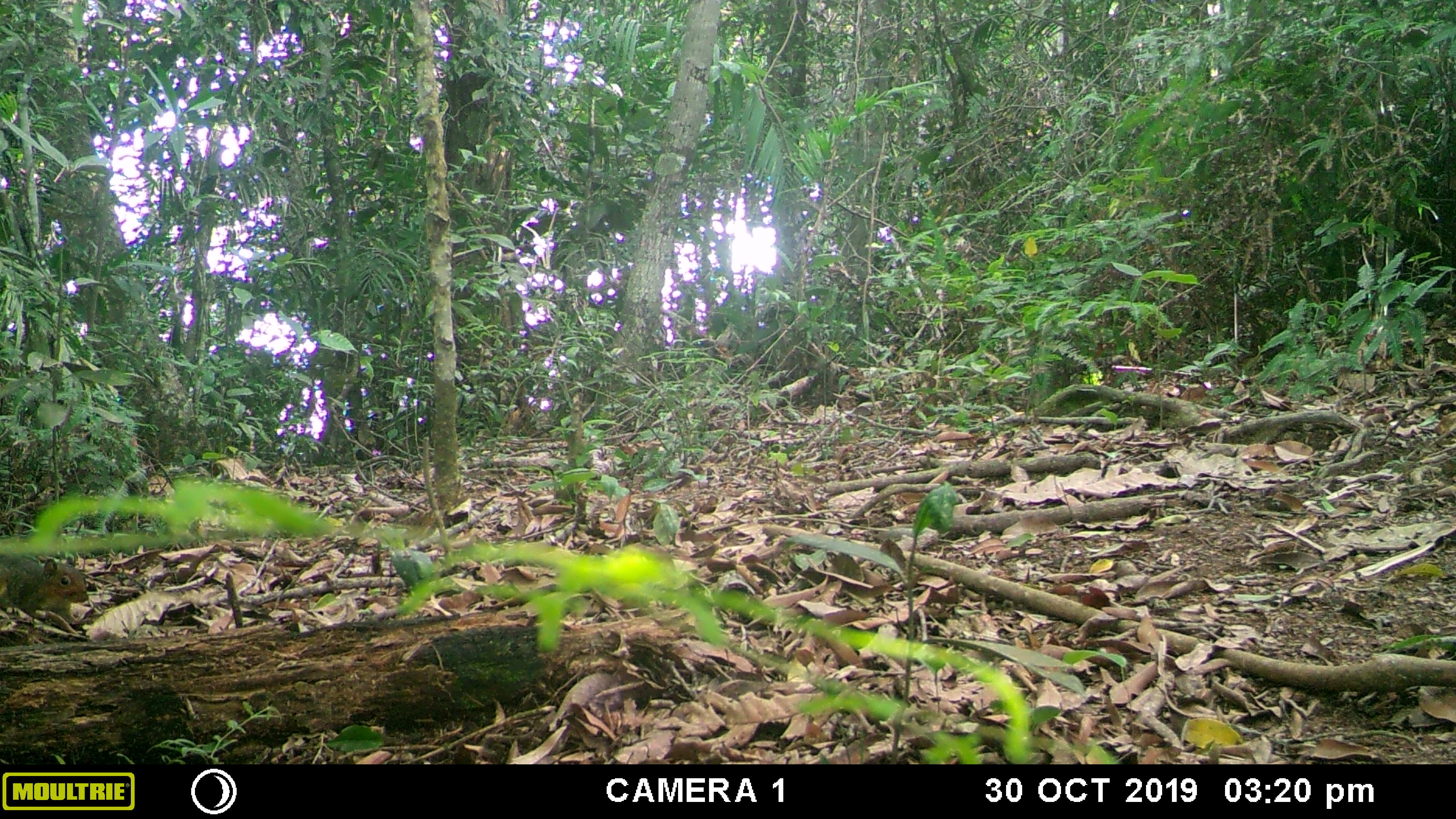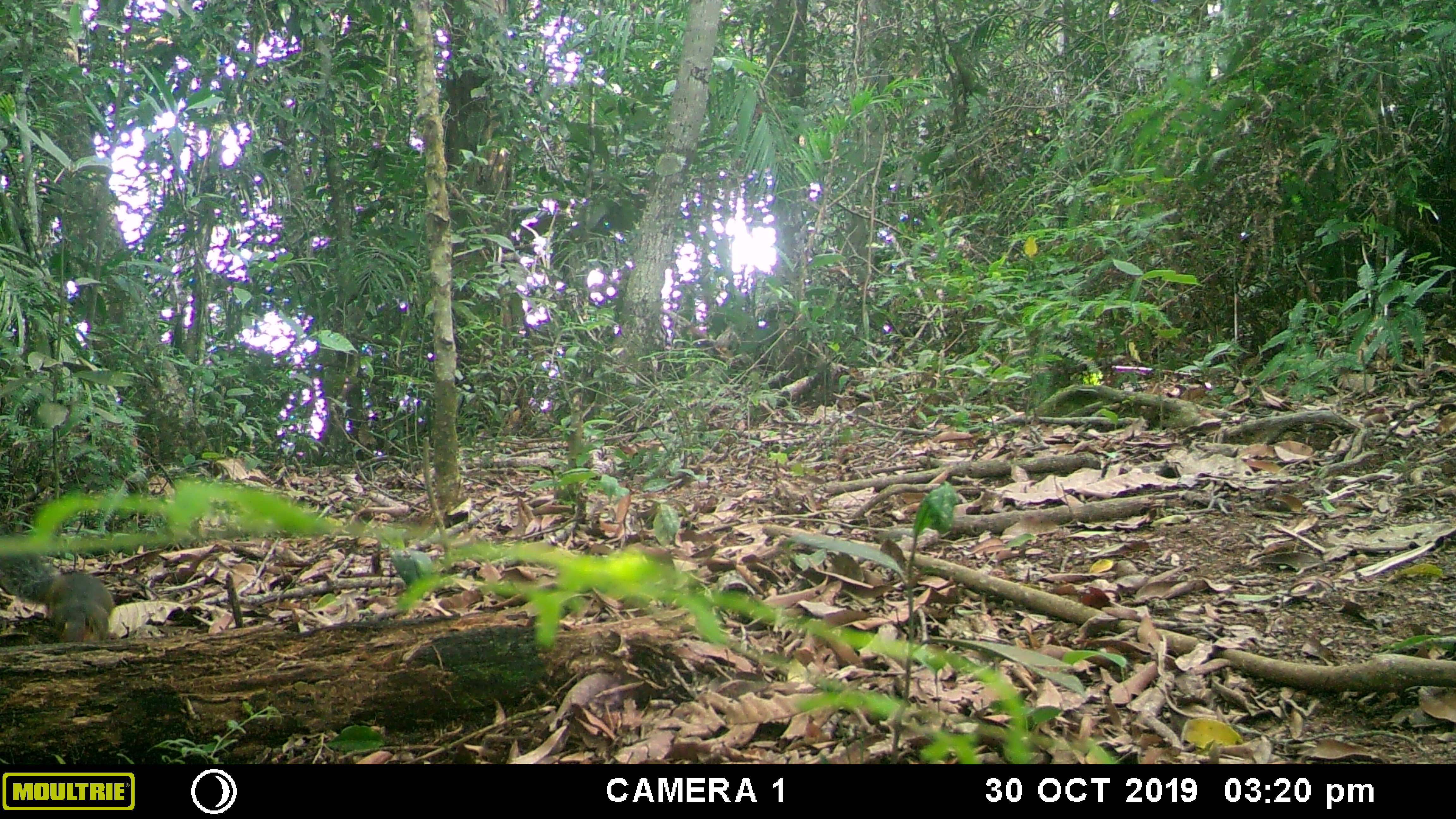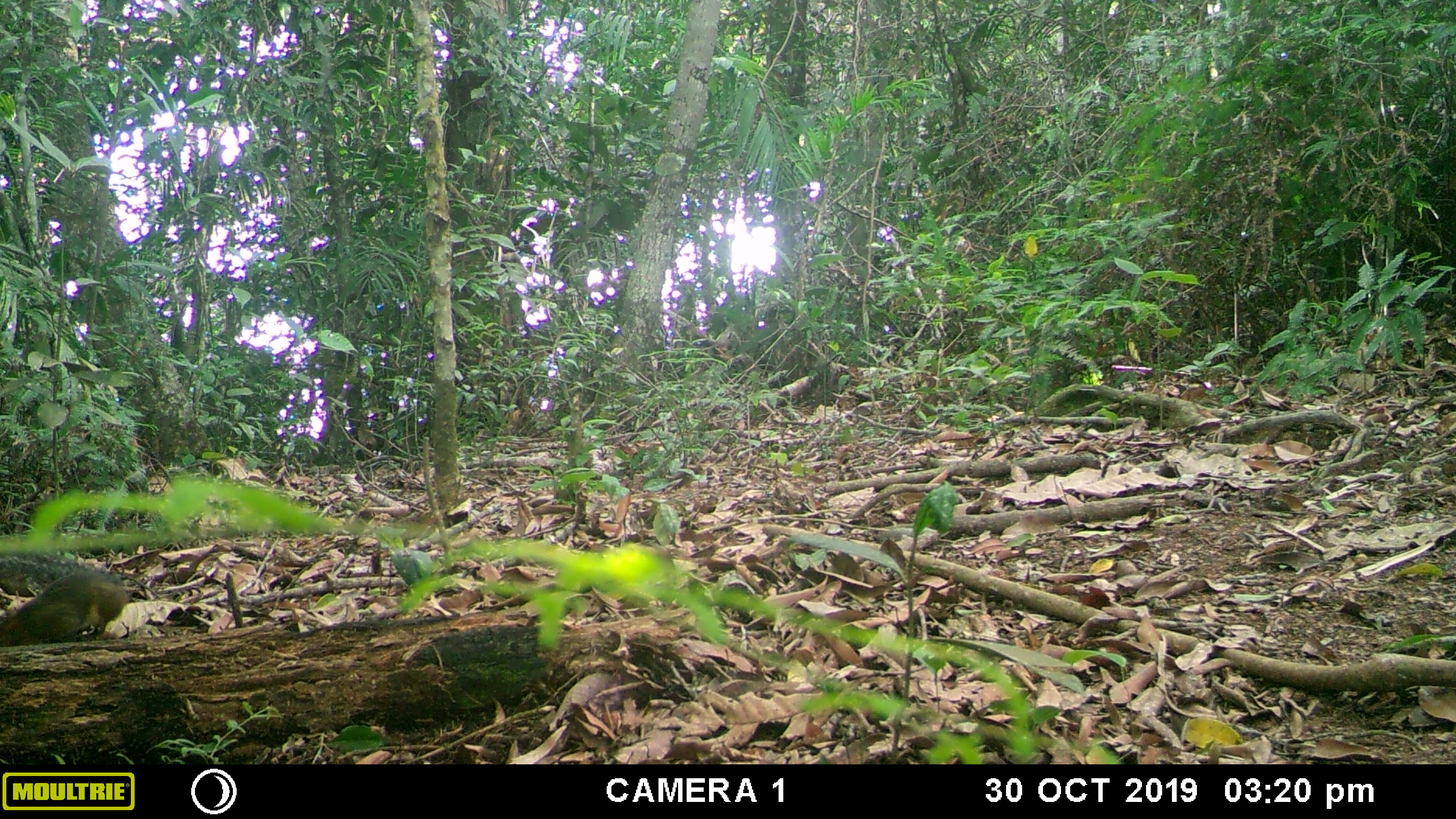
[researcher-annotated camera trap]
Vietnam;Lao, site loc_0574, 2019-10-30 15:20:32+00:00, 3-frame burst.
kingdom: Animalia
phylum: Chordata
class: Mammalia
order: Rodentia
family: Sciuridae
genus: Dremomys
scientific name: Dremomys rufigenis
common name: red-cheeked squirrel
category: red cheeked squirrel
Red cheeked squirrel (red-cheeked squirrel) (Dremomys rufigenis). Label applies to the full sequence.